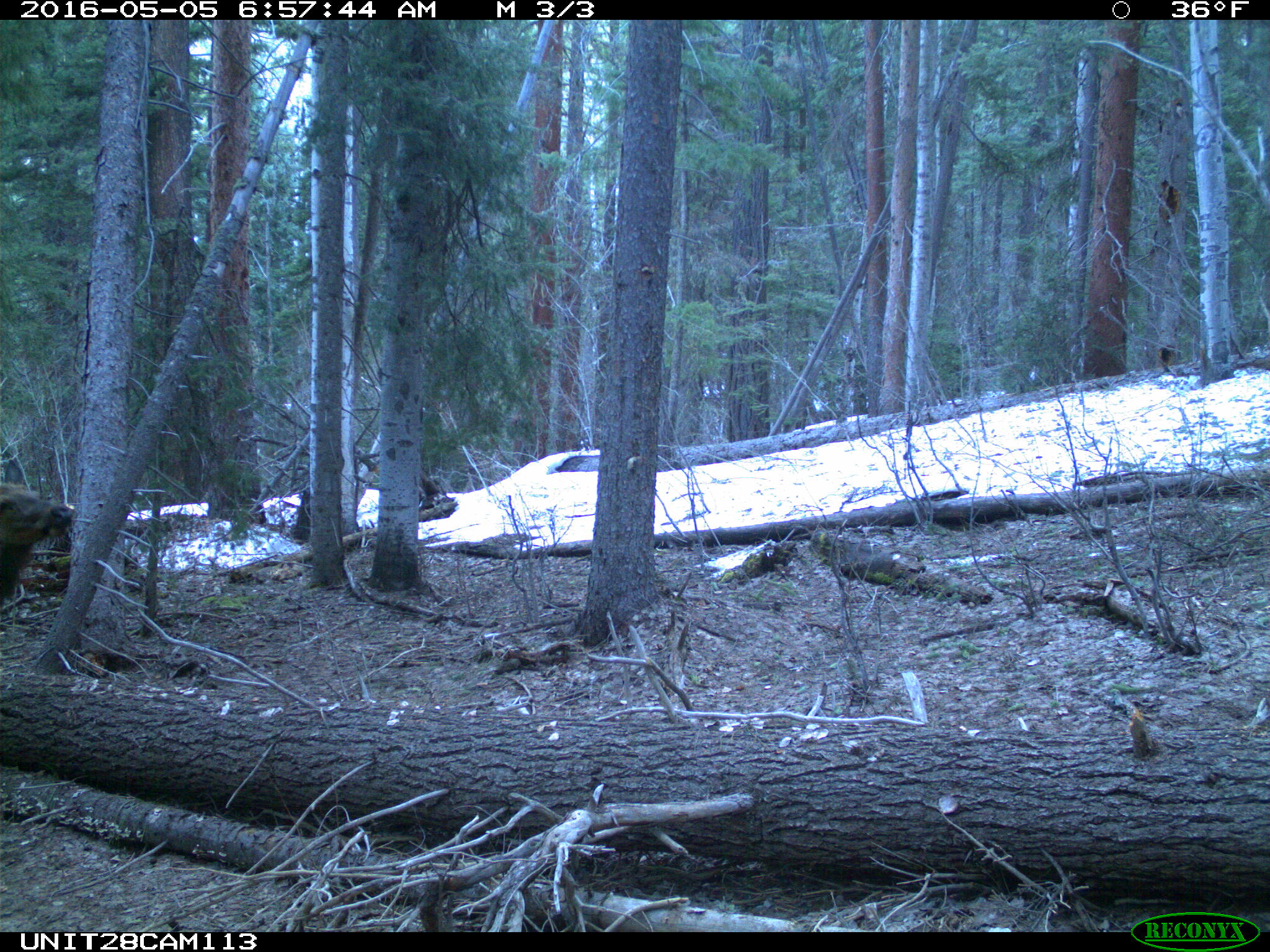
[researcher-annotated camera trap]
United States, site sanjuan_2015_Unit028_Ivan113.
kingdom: Animalia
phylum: Chordata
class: Mammalia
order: Artiodactyla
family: Cervidae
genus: Cervus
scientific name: Cervus elaphus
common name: red deer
Cervus elaphus (red deer).